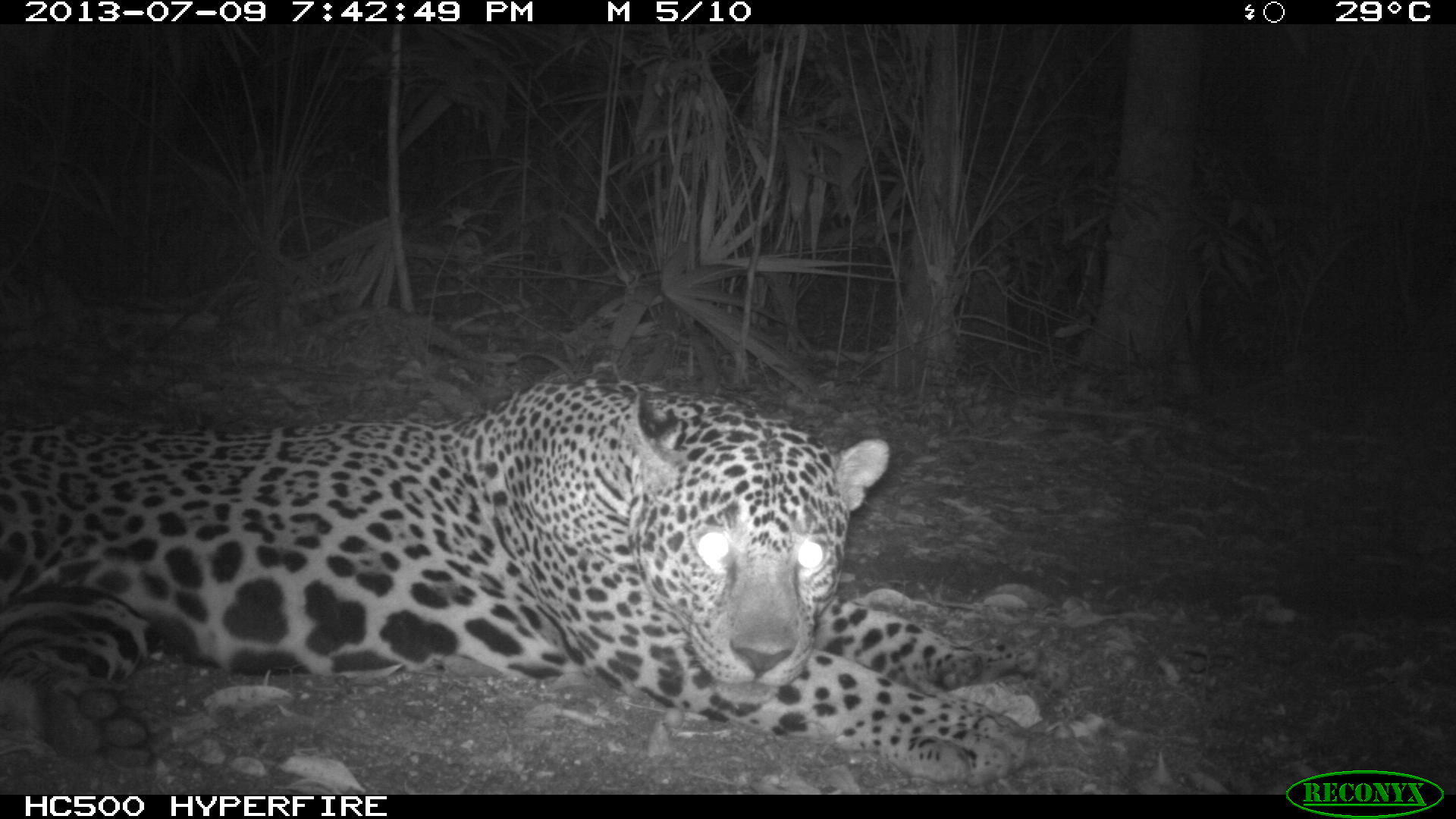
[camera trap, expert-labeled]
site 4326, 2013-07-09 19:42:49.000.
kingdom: Animalia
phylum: Chordata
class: Mammalia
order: Carnivora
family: Felidae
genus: Panthera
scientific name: Panthera onca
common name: jaguar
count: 1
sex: male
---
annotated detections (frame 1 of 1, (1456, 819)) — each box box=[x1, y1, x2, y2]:
panthera onca: box=[0, 375, 1047, 783]